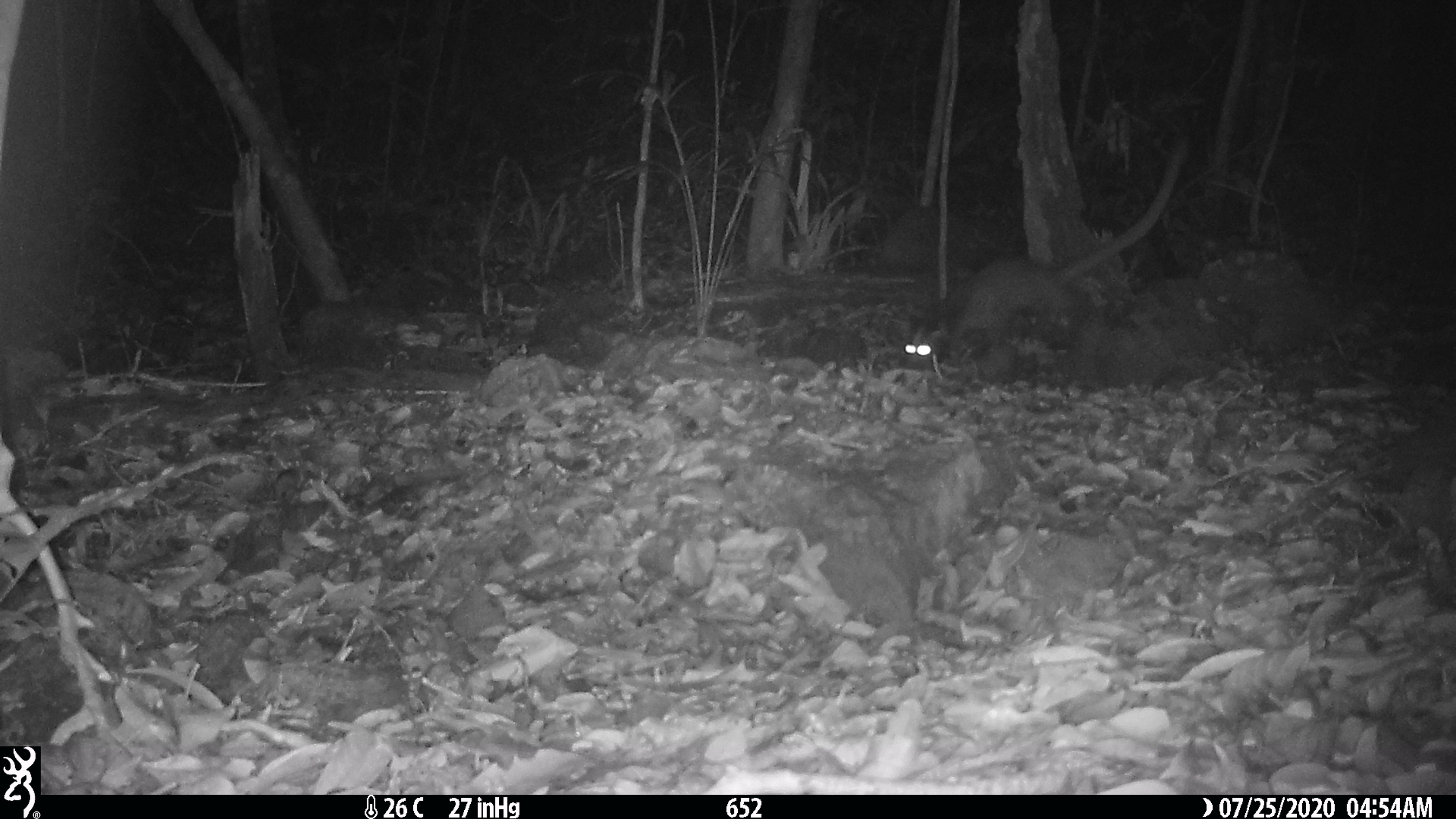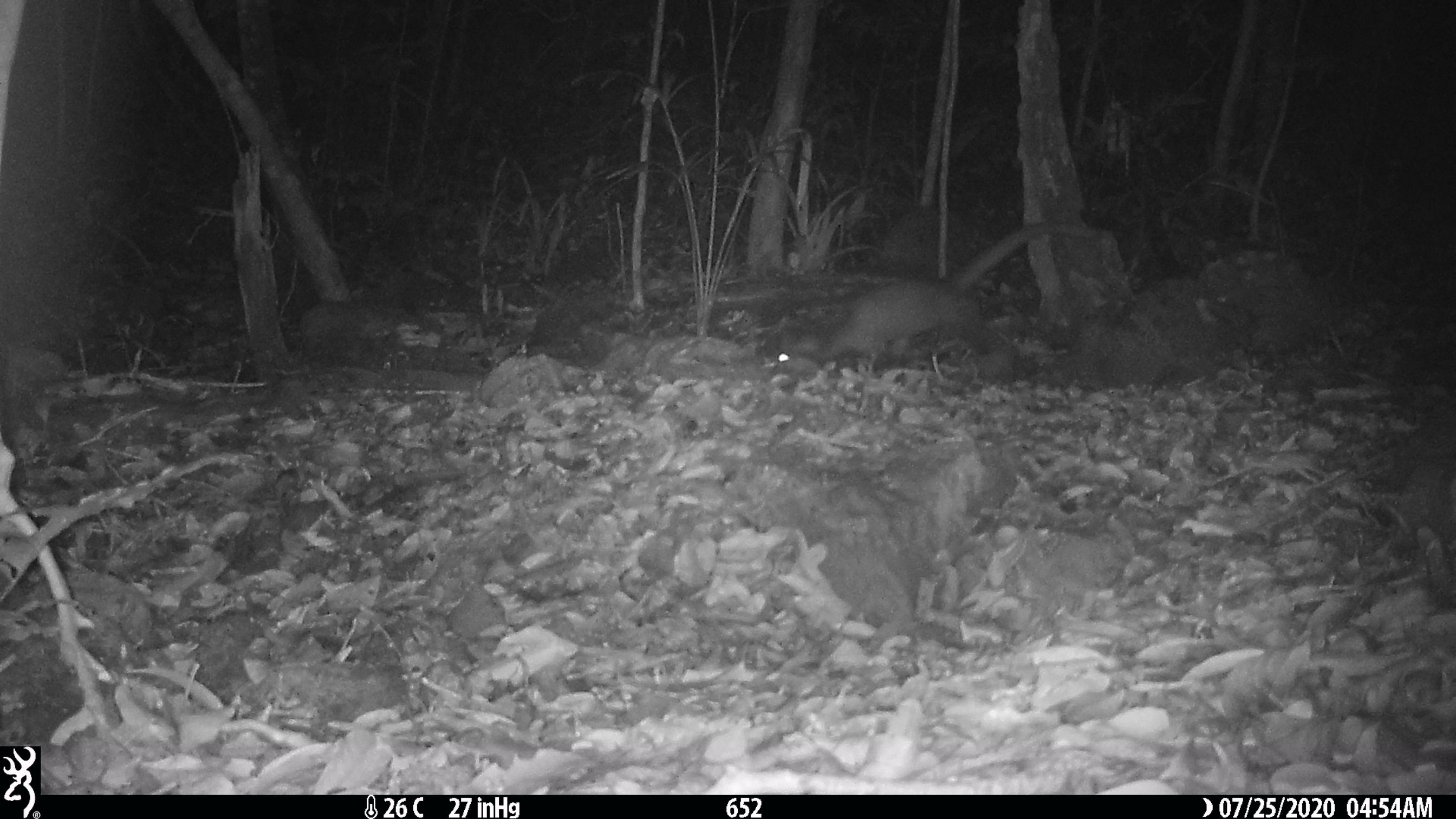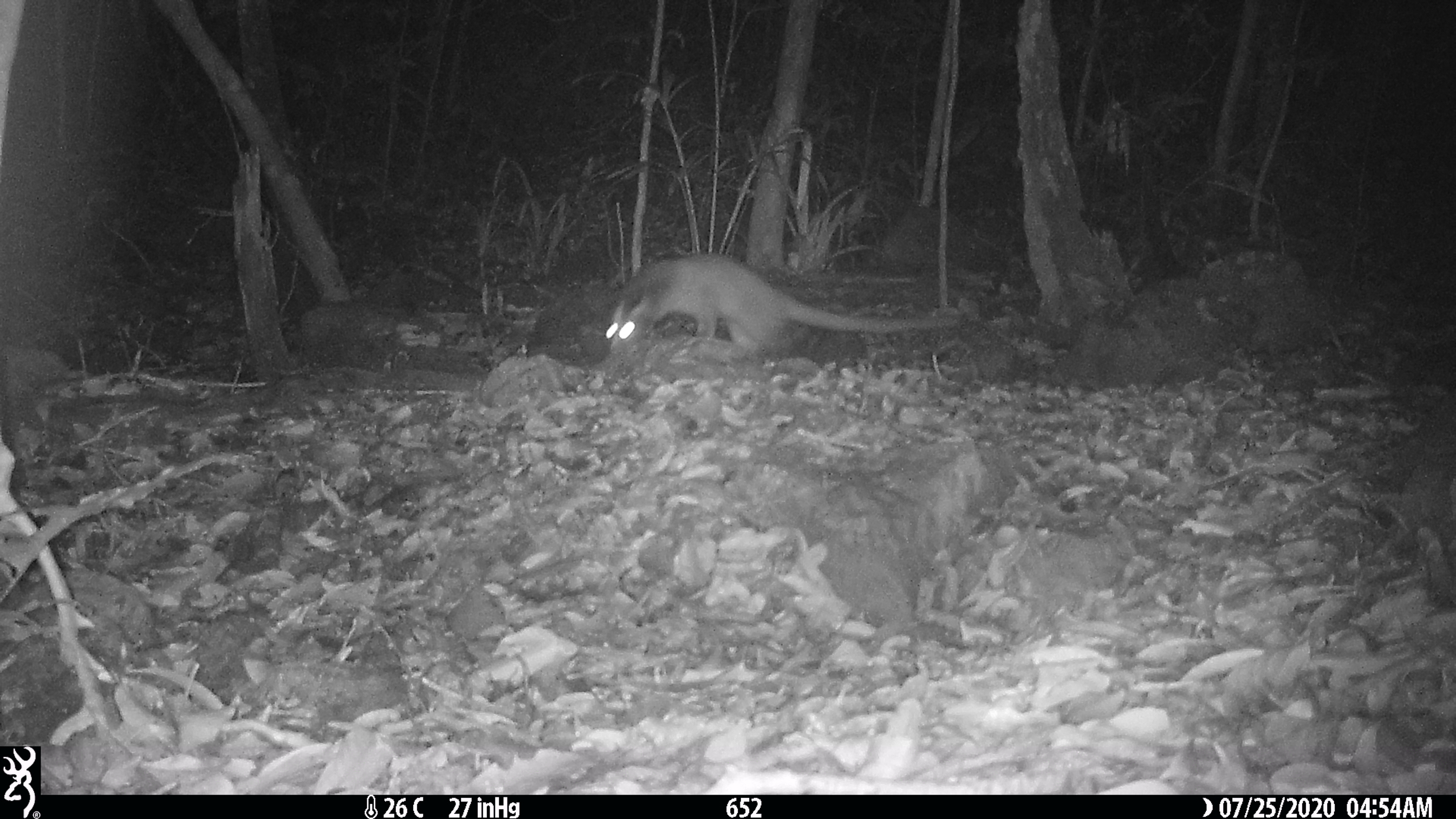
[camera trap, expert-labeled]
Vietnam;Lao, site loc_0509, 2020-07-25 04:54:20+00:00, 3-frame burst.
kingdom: Animalia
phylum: Chordata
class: Mammalia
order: Carnivora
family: Viverridae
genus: Paguma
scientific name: Paguma larvata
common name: masked palm civet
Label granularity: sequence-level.